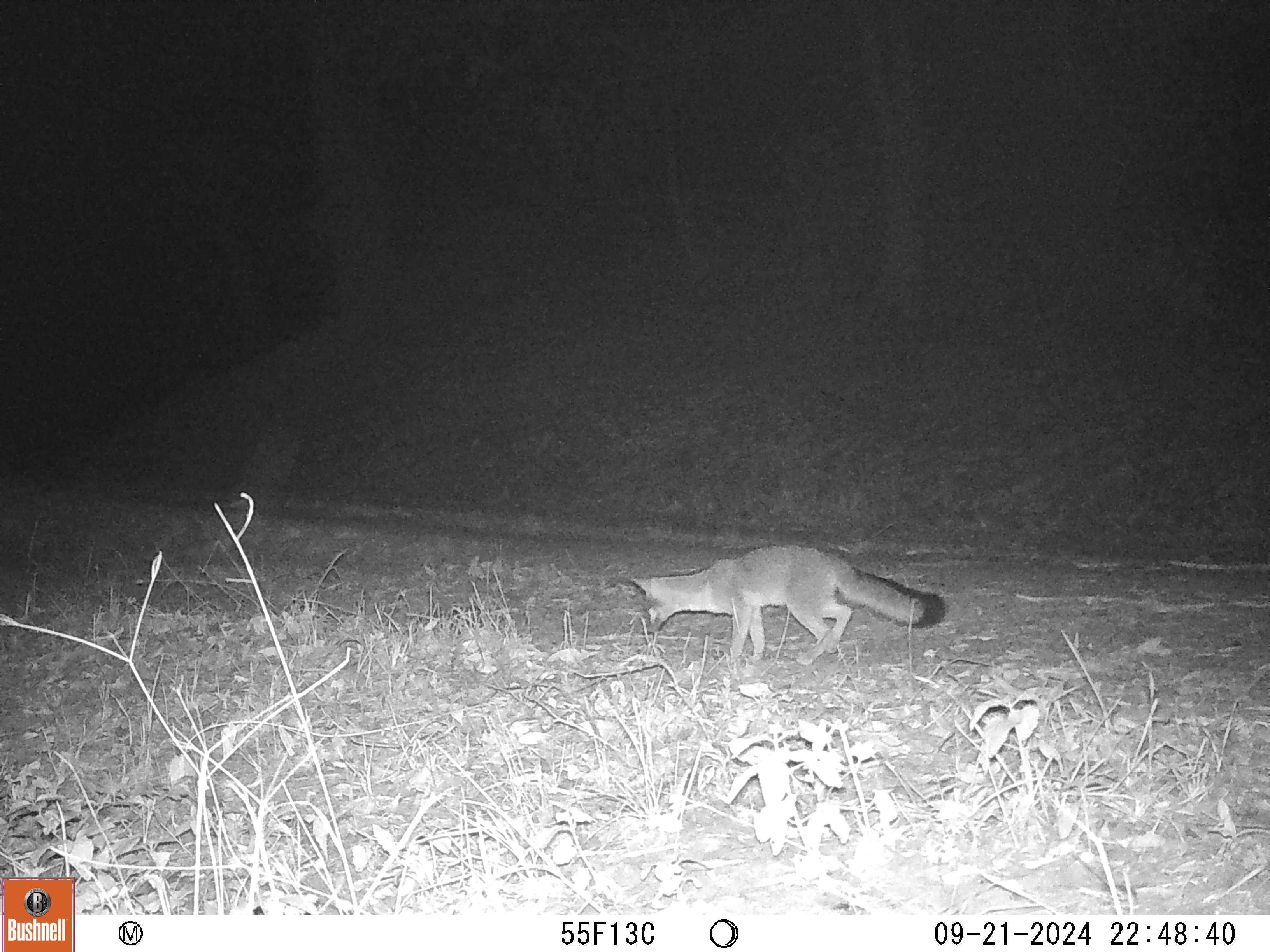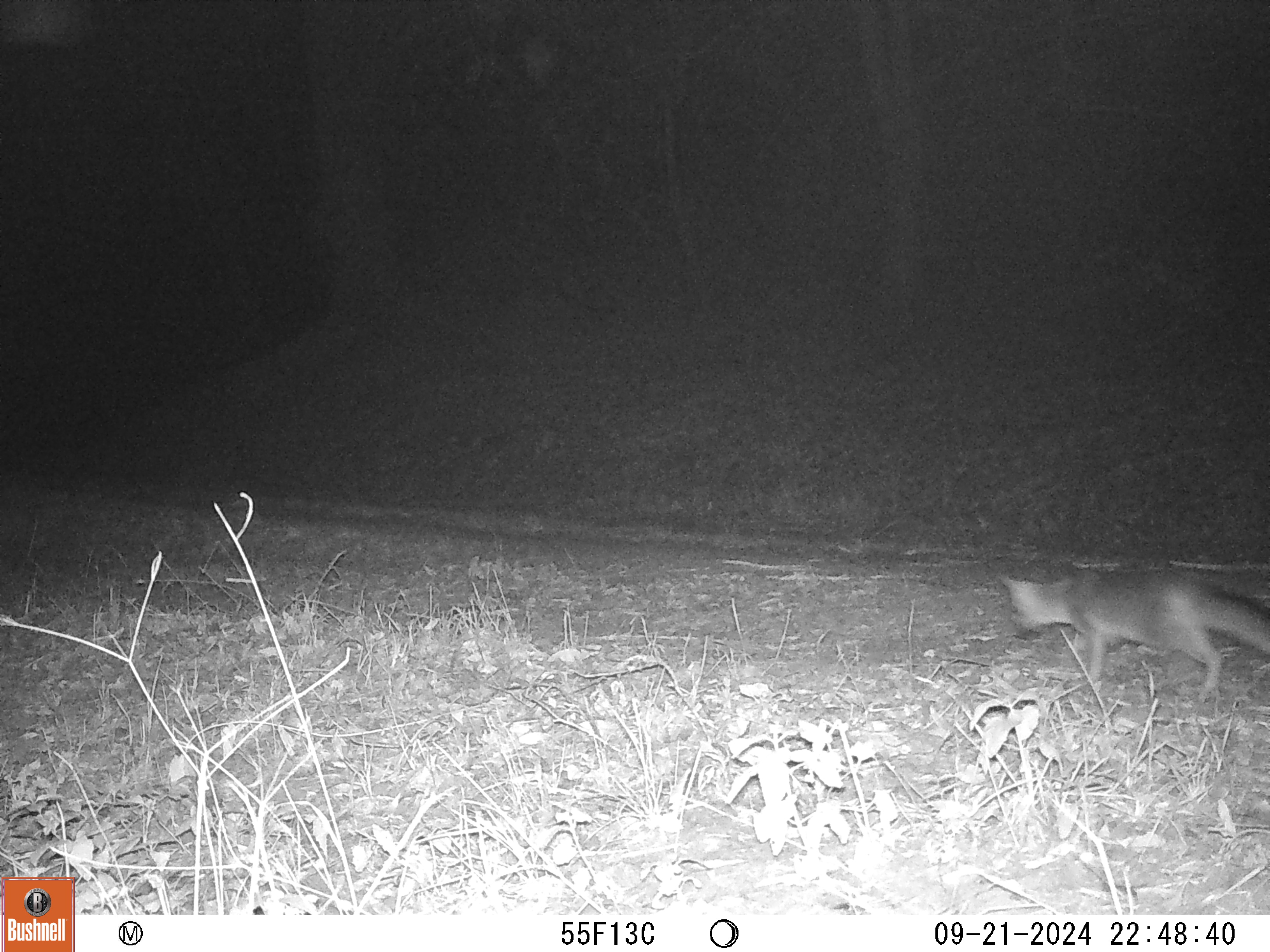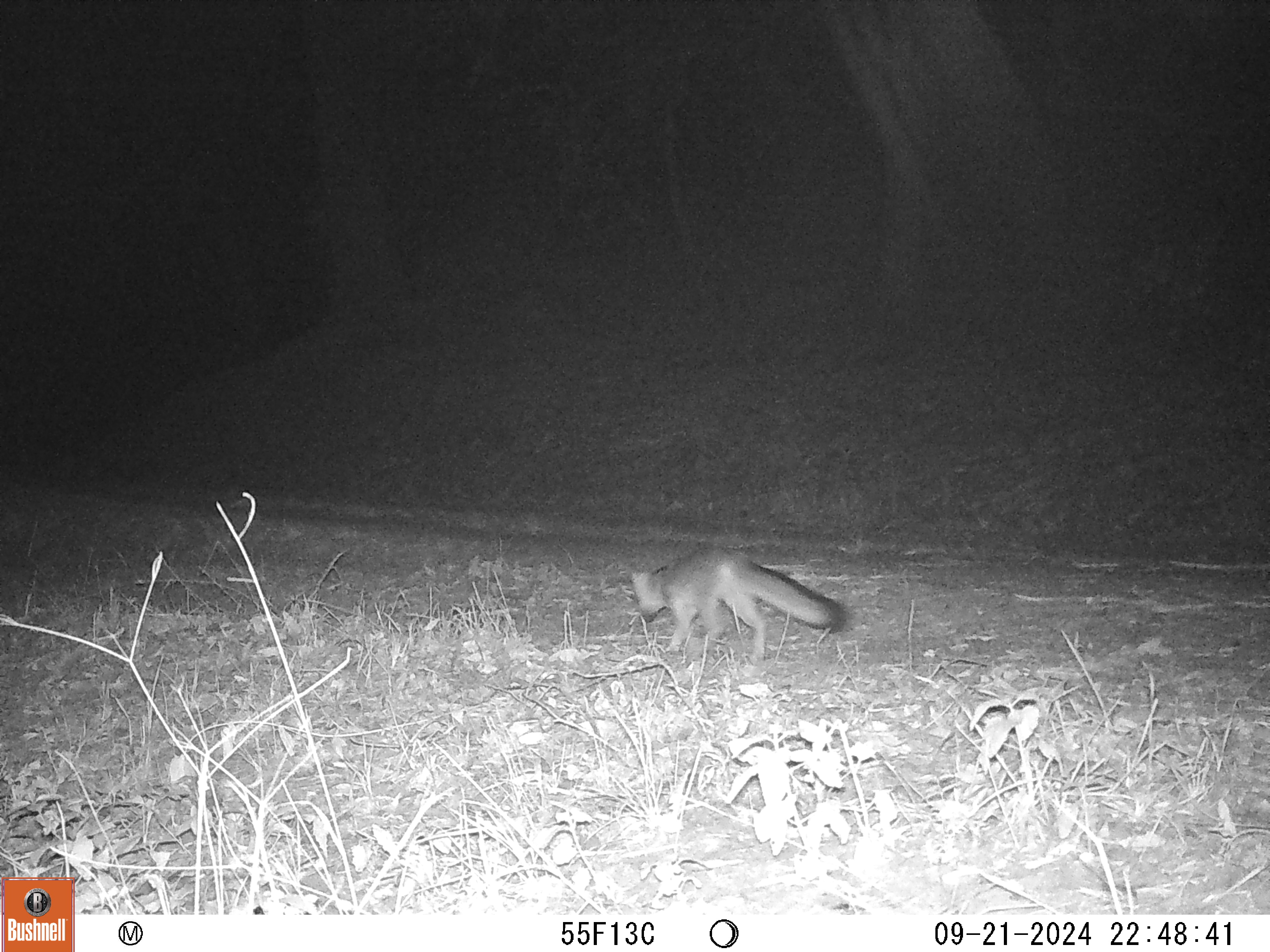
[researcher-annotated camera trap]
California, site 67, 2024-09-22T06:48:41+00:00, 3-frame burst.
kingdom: Animalia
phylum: Chordata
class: Mammalia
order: Carnivora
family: Canidae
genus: Urocyon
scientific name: Urocyon cinereoargenteus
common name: gray fox